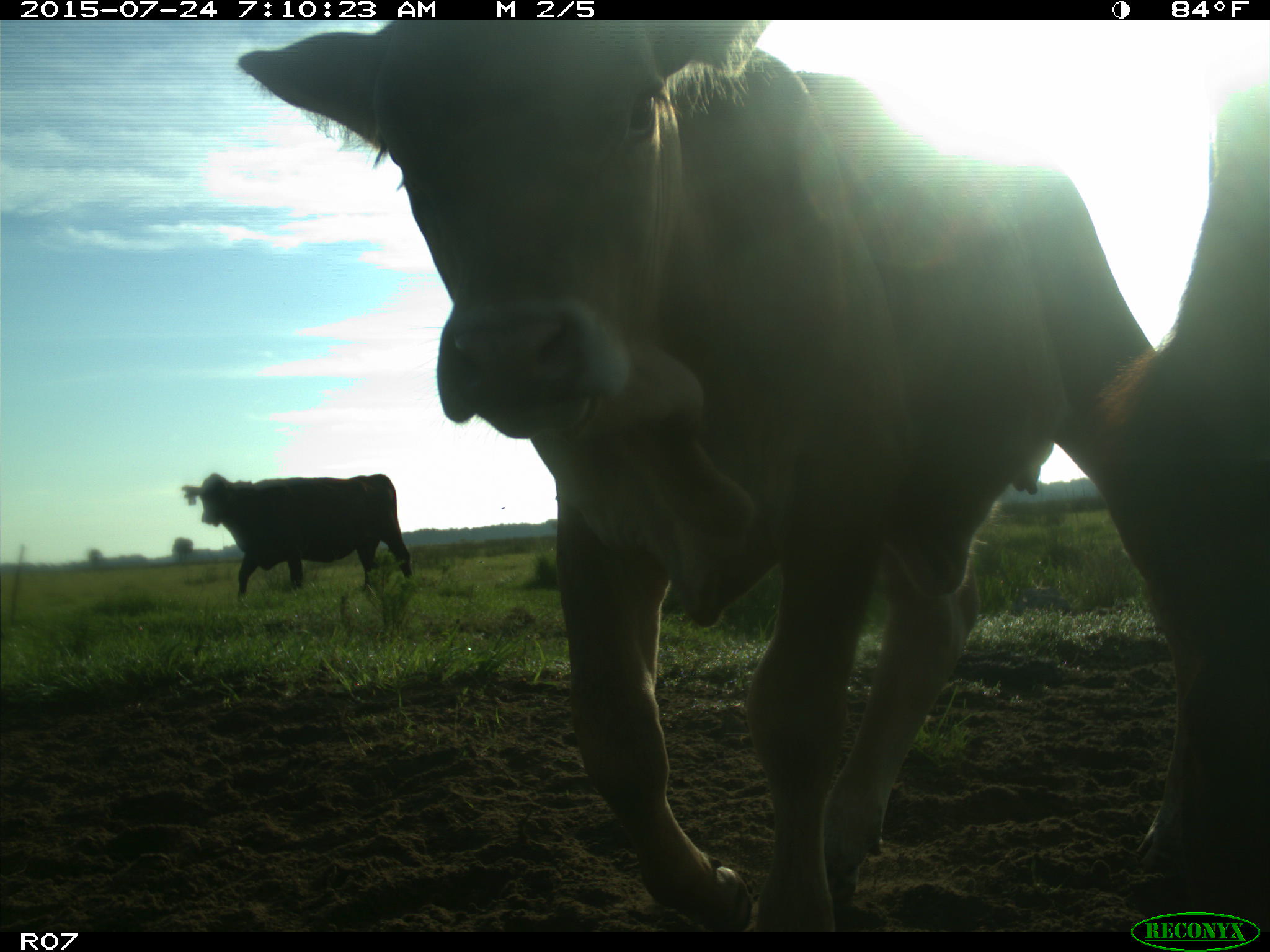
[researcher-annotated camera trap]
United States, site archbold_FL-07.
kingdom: Animalia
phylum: Chordata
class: Mammalia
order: Artiodactyla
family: Bovidae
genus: Bos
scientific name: Bos taurus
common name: domestic cow